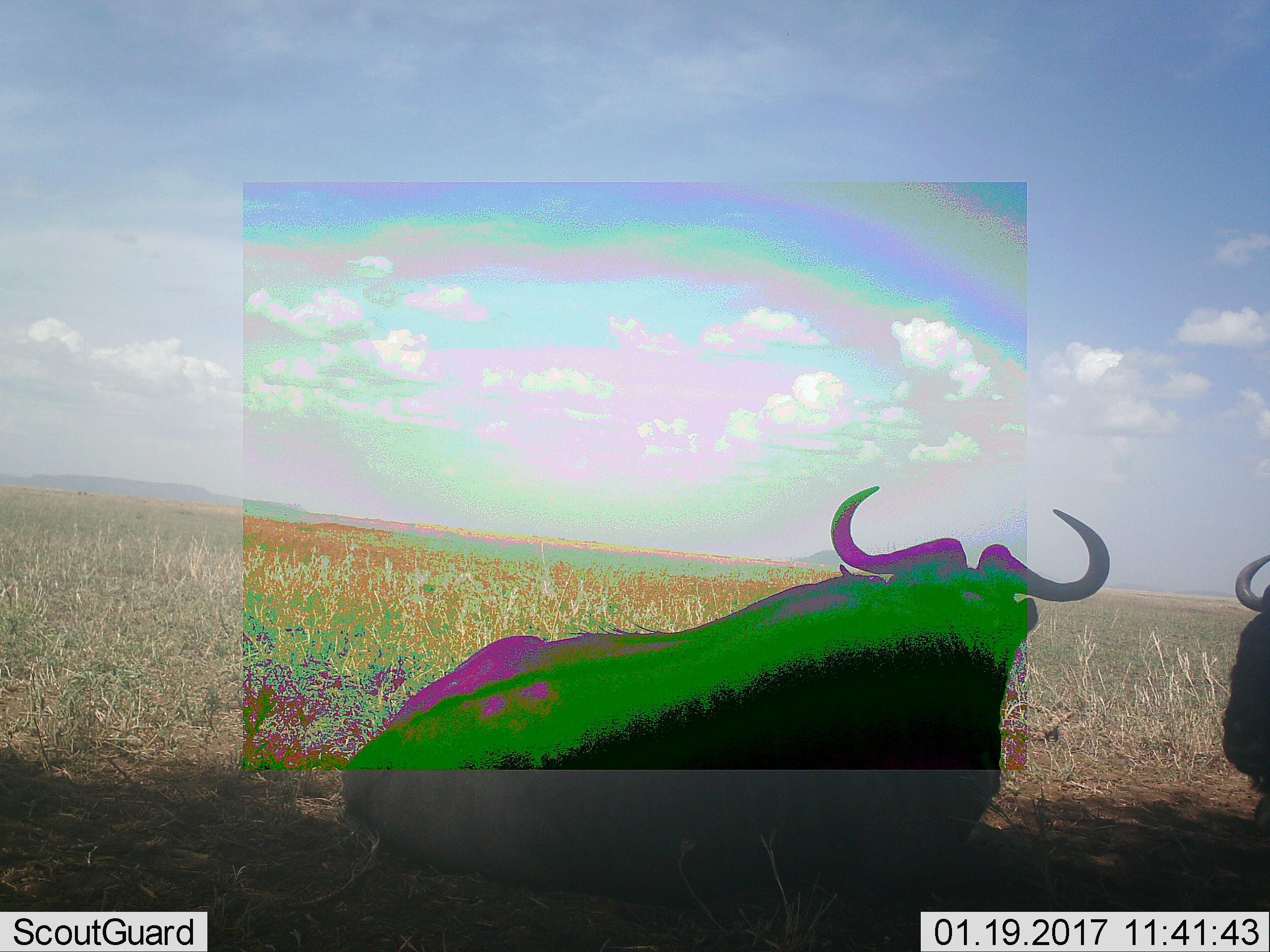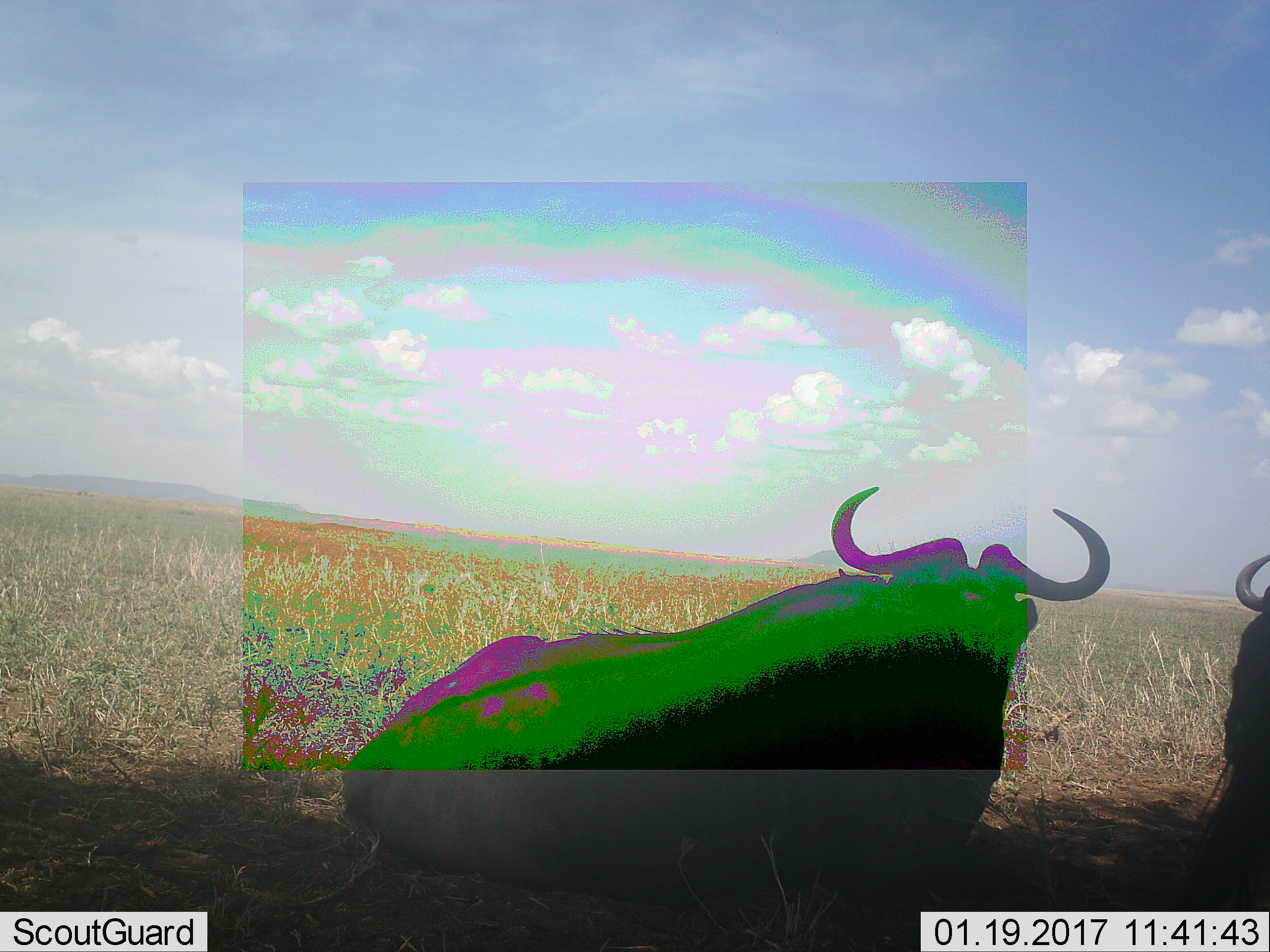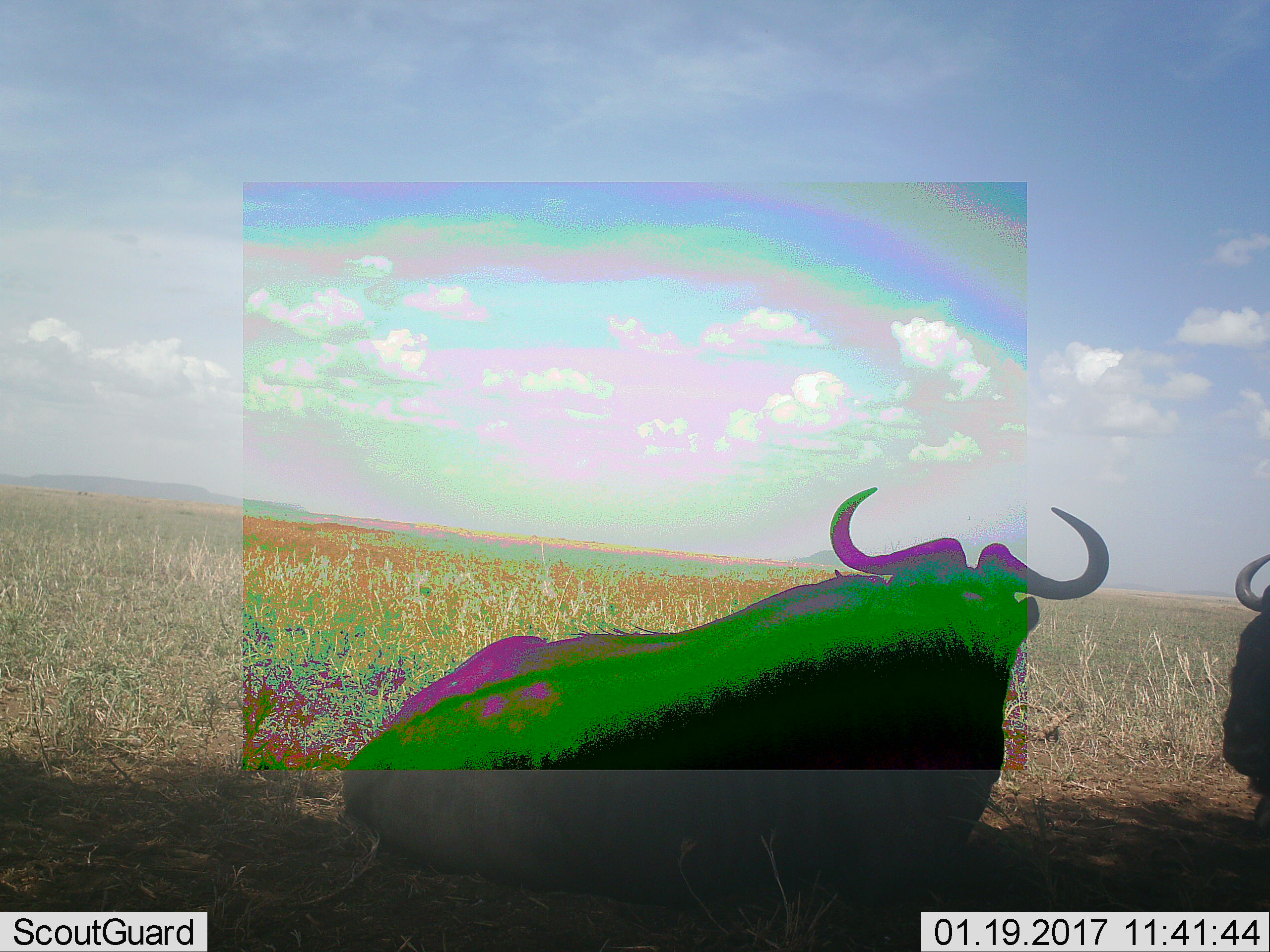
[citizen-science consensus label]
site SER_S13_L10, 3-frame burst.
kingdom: Animalia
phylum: Chordata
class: Mammalia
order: Artiodactyla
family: Bovidae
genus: Connochaetes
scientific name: Connochaetes taurinus taurinus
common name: blue wildebeest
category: wildebeestblue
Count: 2.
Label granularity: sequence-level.